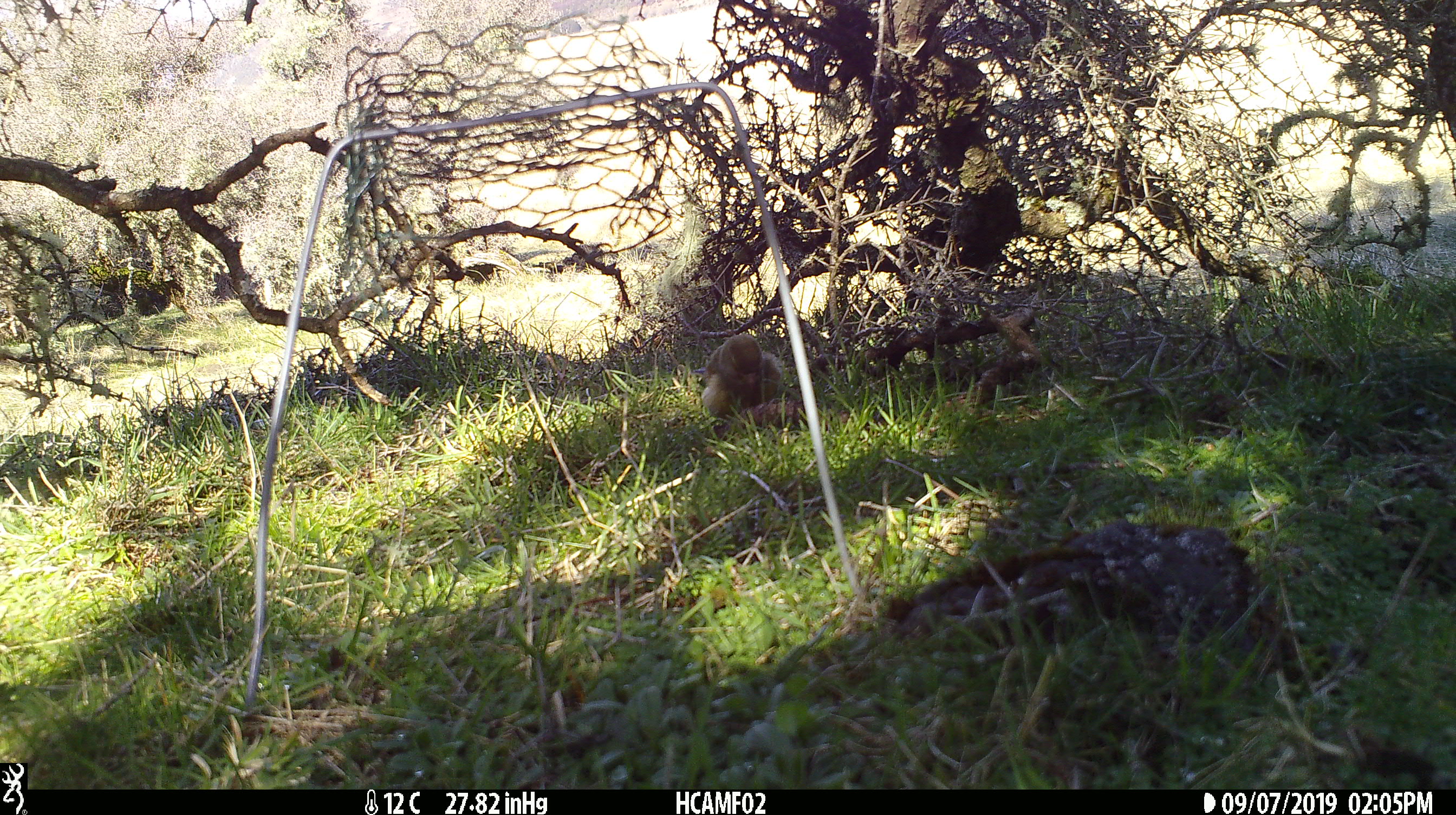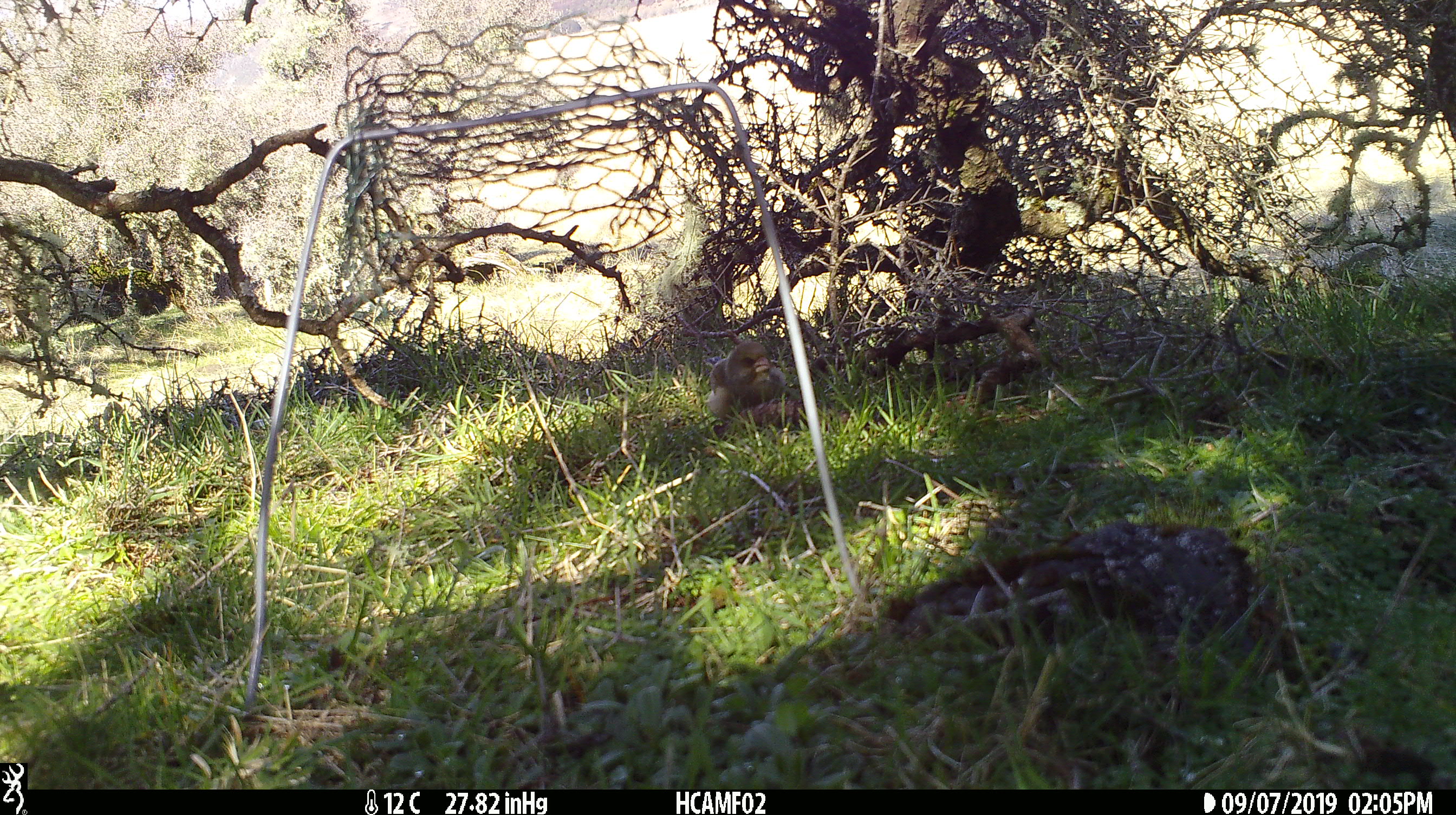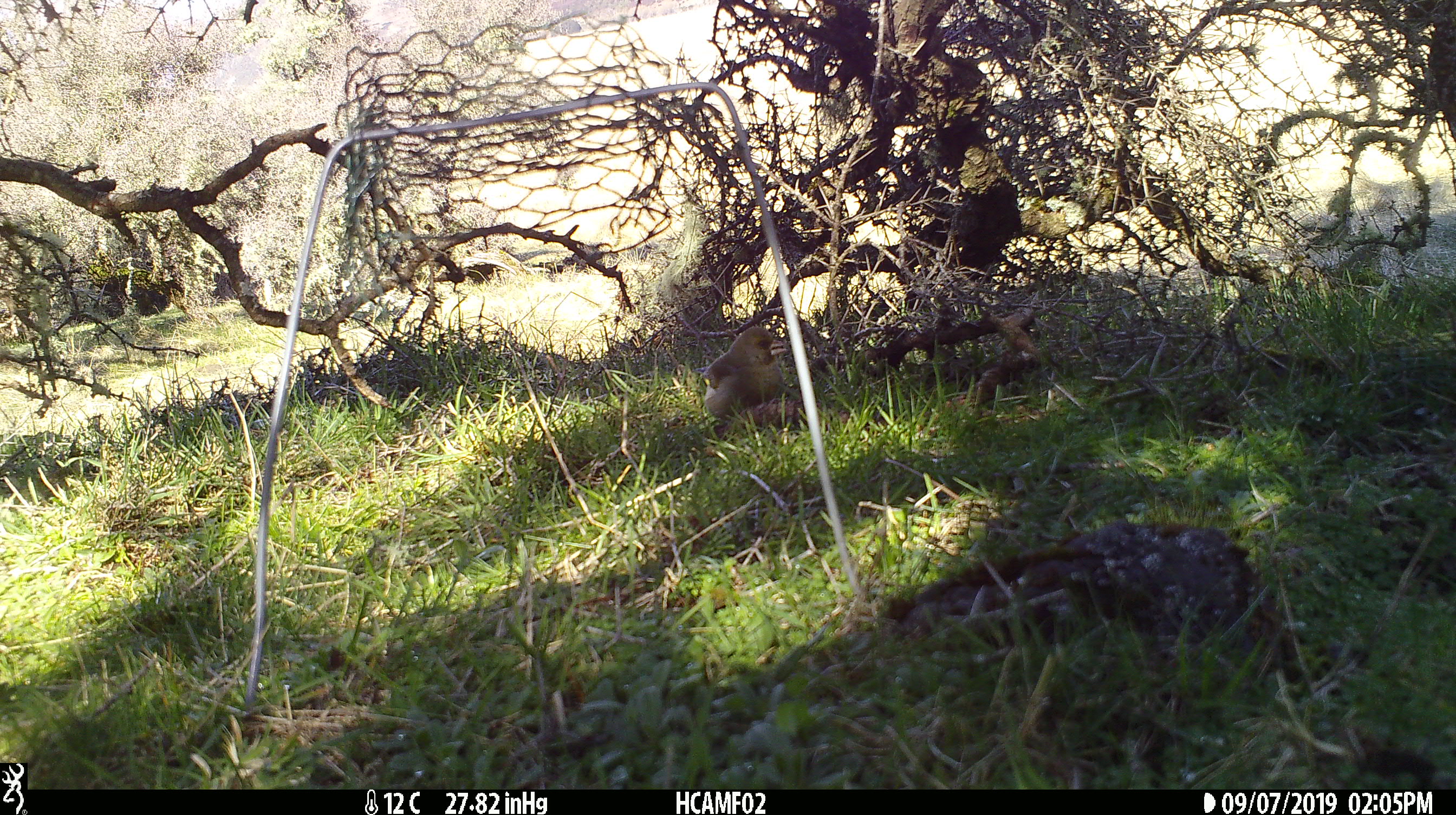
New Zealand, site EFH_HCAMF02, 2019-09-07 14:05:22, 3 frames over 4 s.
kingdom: Animalia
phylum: Chordata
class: Aves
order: Passeriformes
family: Fringillidae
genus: Chloris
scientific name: Chloris chloris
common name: greenfinch